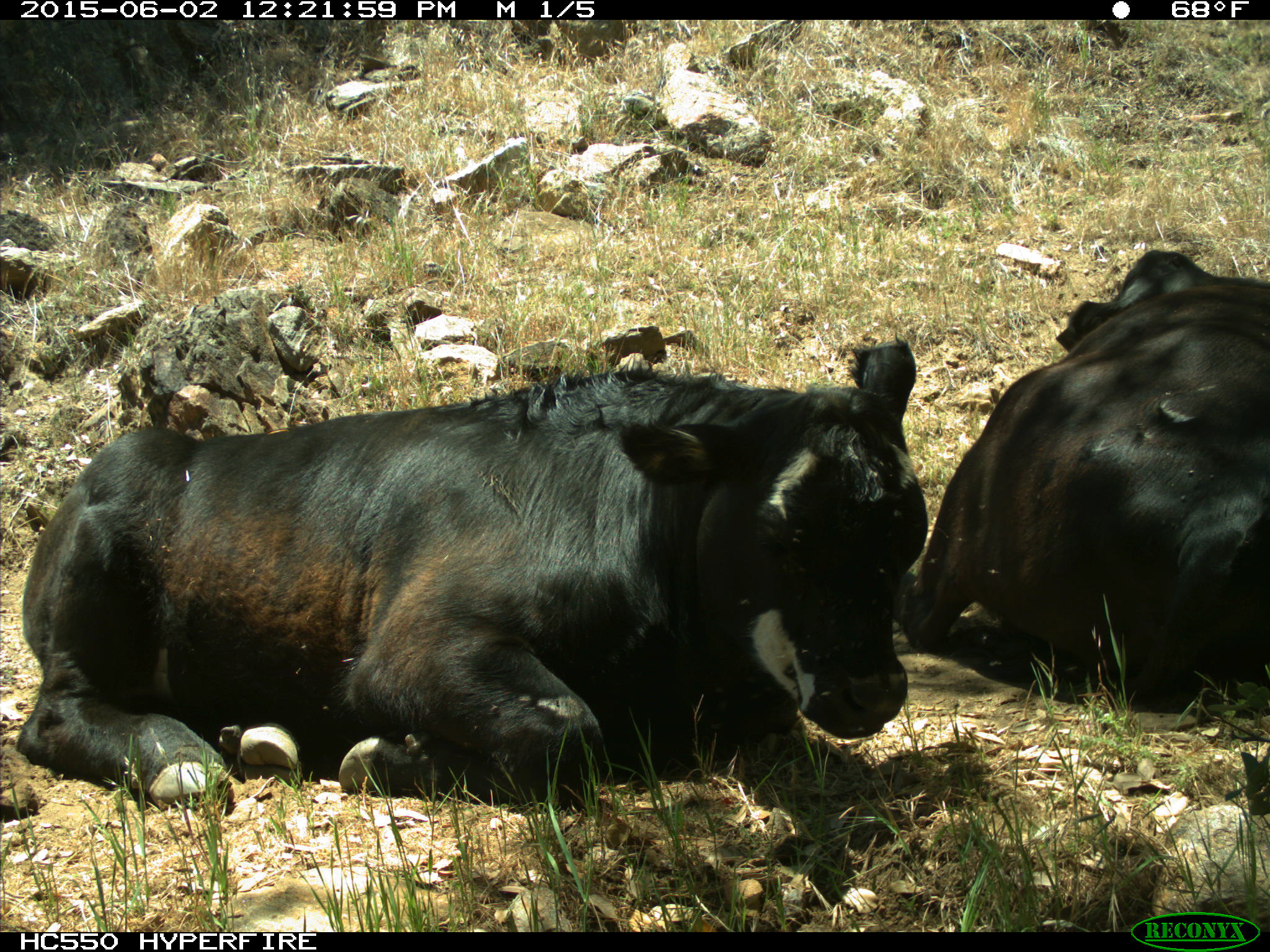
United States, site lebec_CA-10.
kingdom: Animalia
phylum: Chordata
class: Mammalia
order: Artiodactyla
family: Bovidae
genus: Bos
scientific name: Bos taurus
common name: domestic cow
Bos taurus (domestic cow).